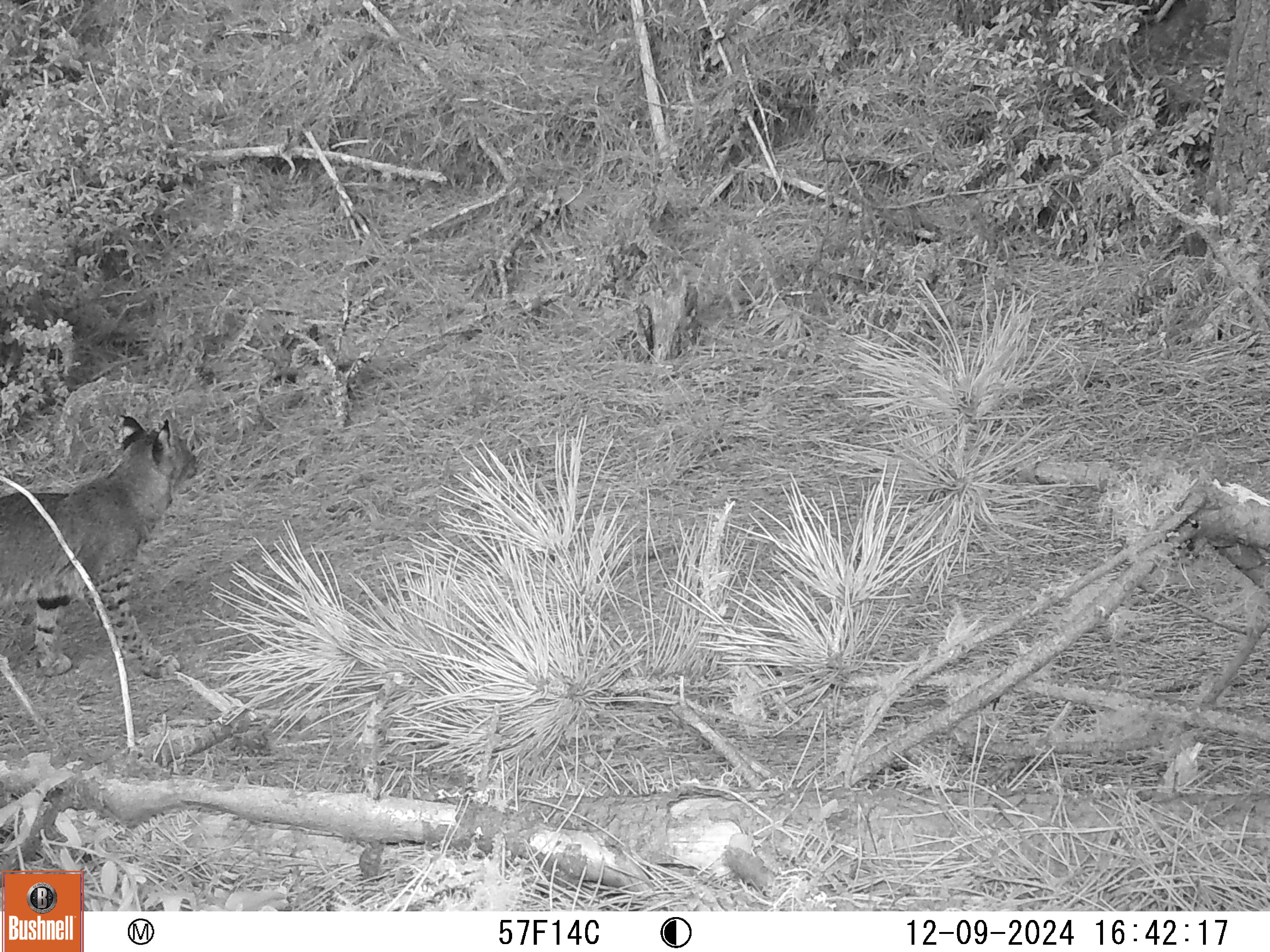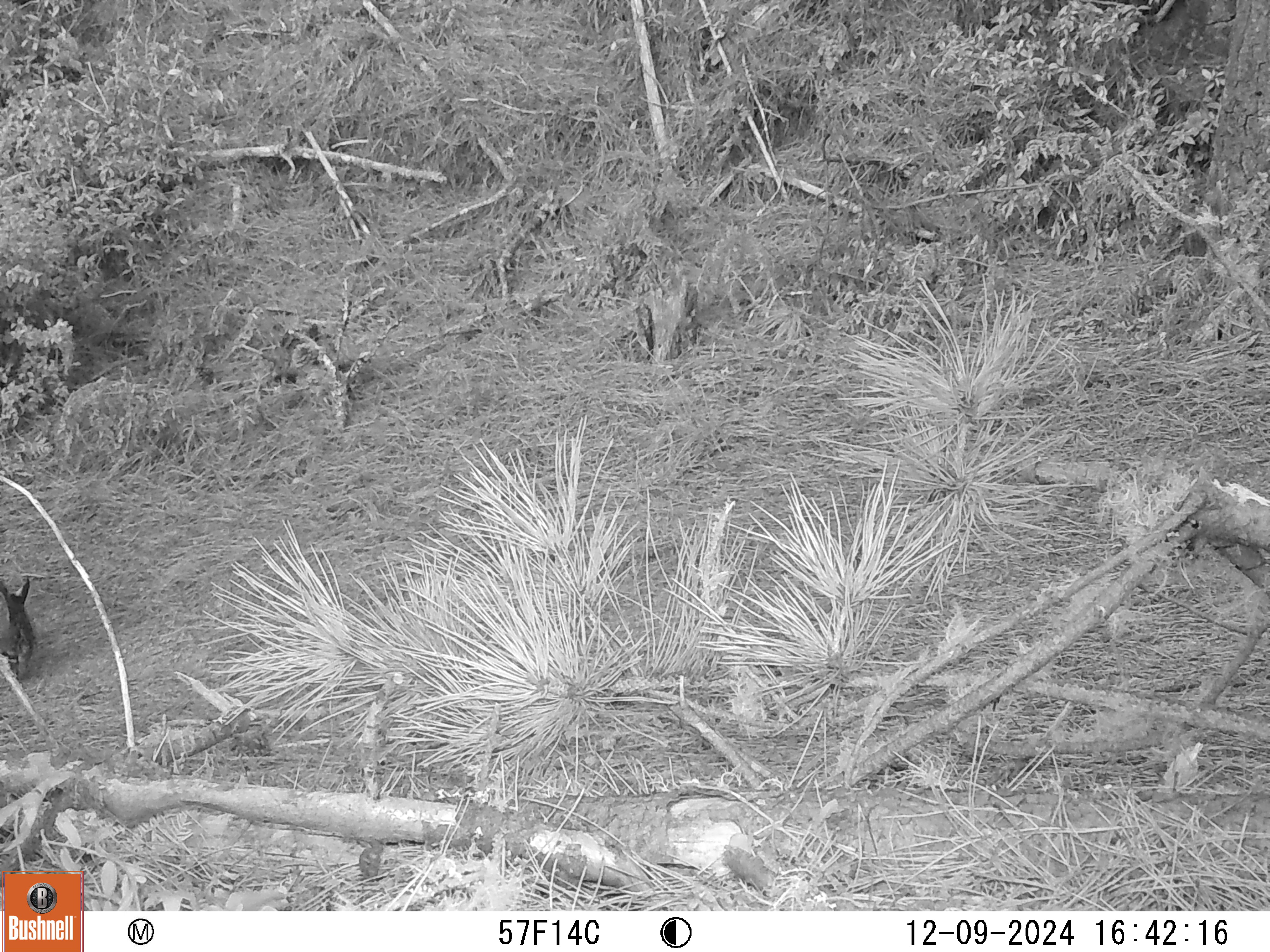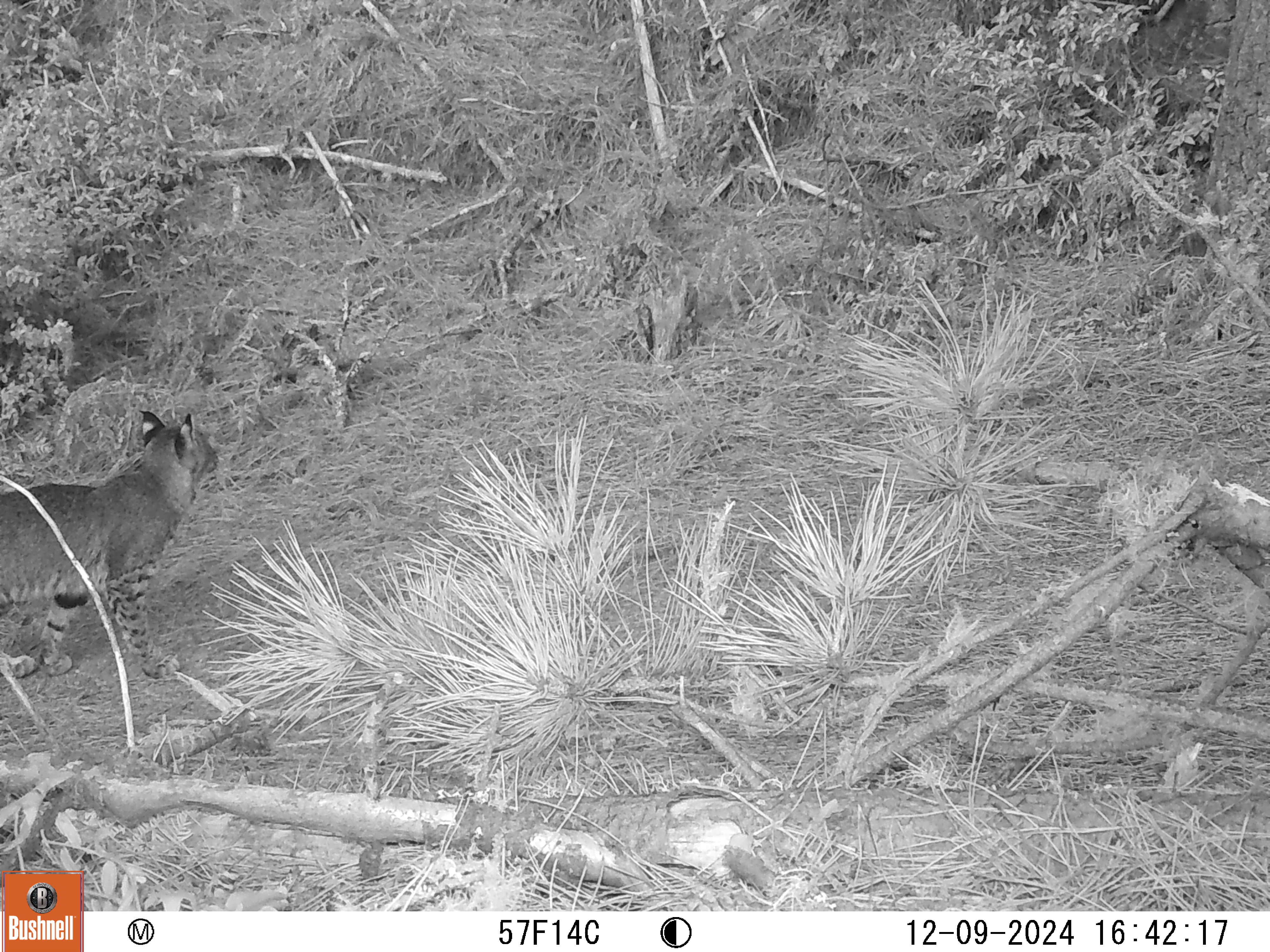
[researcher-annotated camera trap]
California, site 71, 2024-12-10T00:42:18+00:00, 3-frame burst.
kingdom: Animalia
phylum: Chordata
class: Mammalia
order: Carnivora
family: Felidae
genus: Lynx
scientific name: Lynx rufus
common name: bobcat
Bobcat (Lynx rufus).